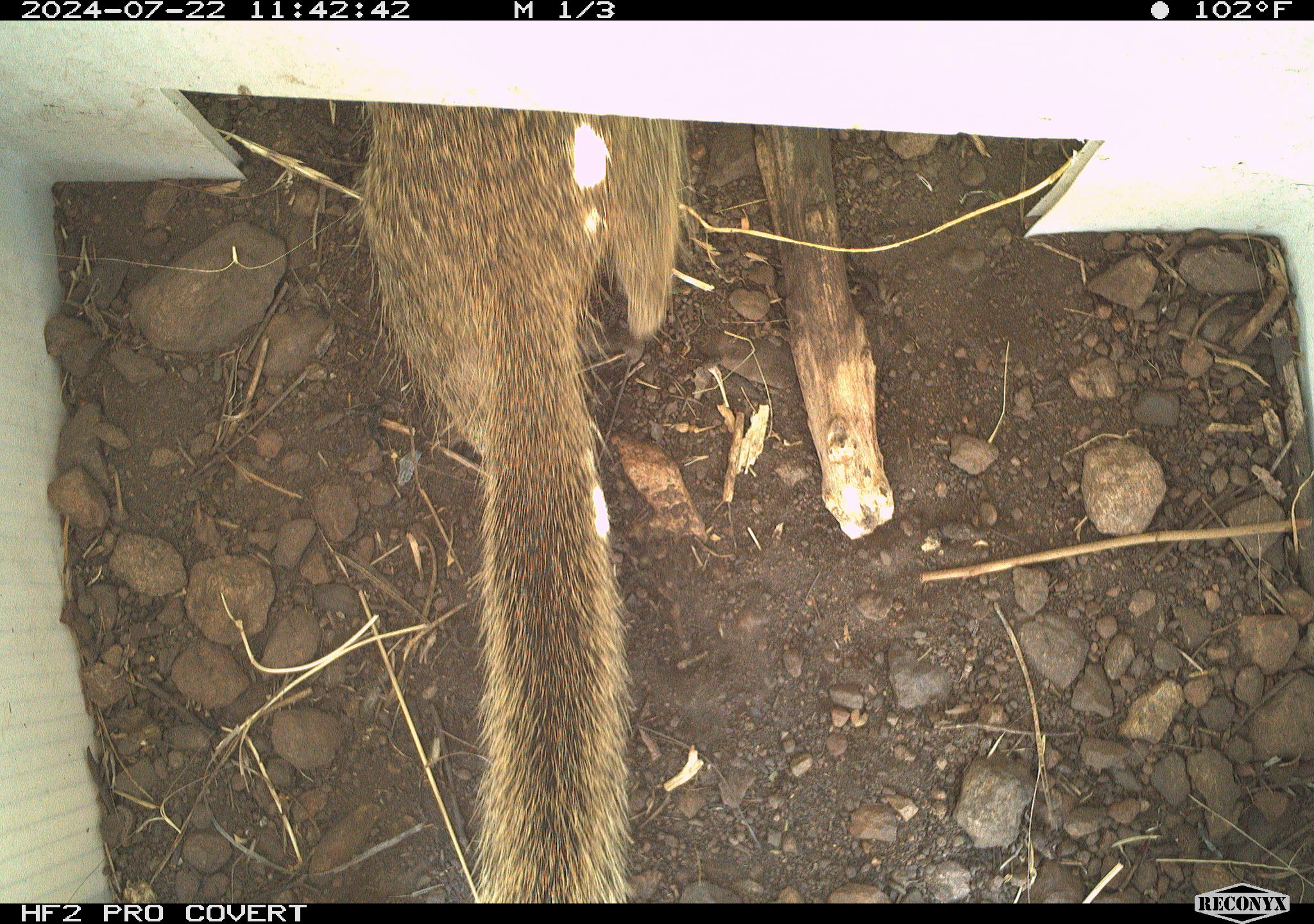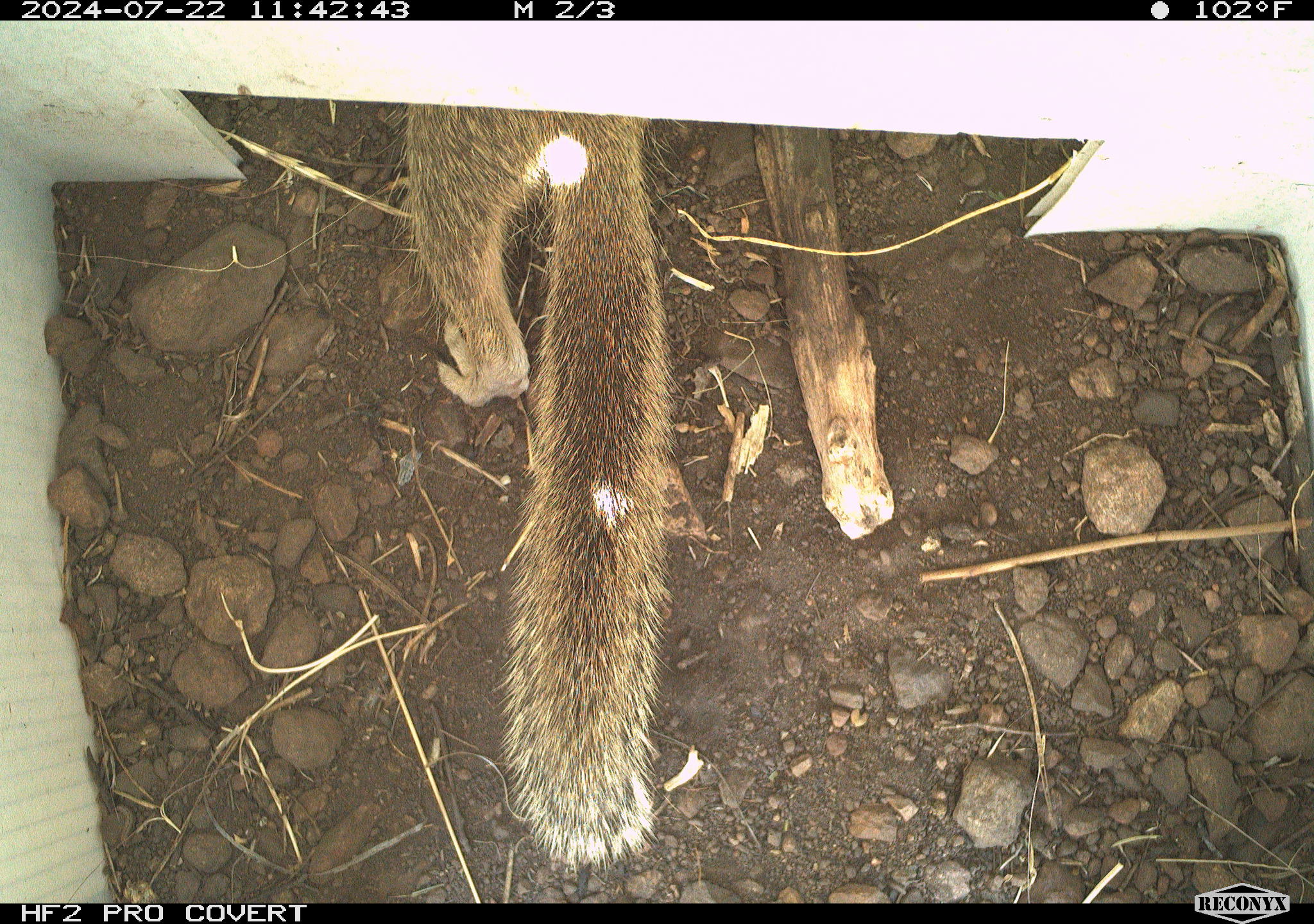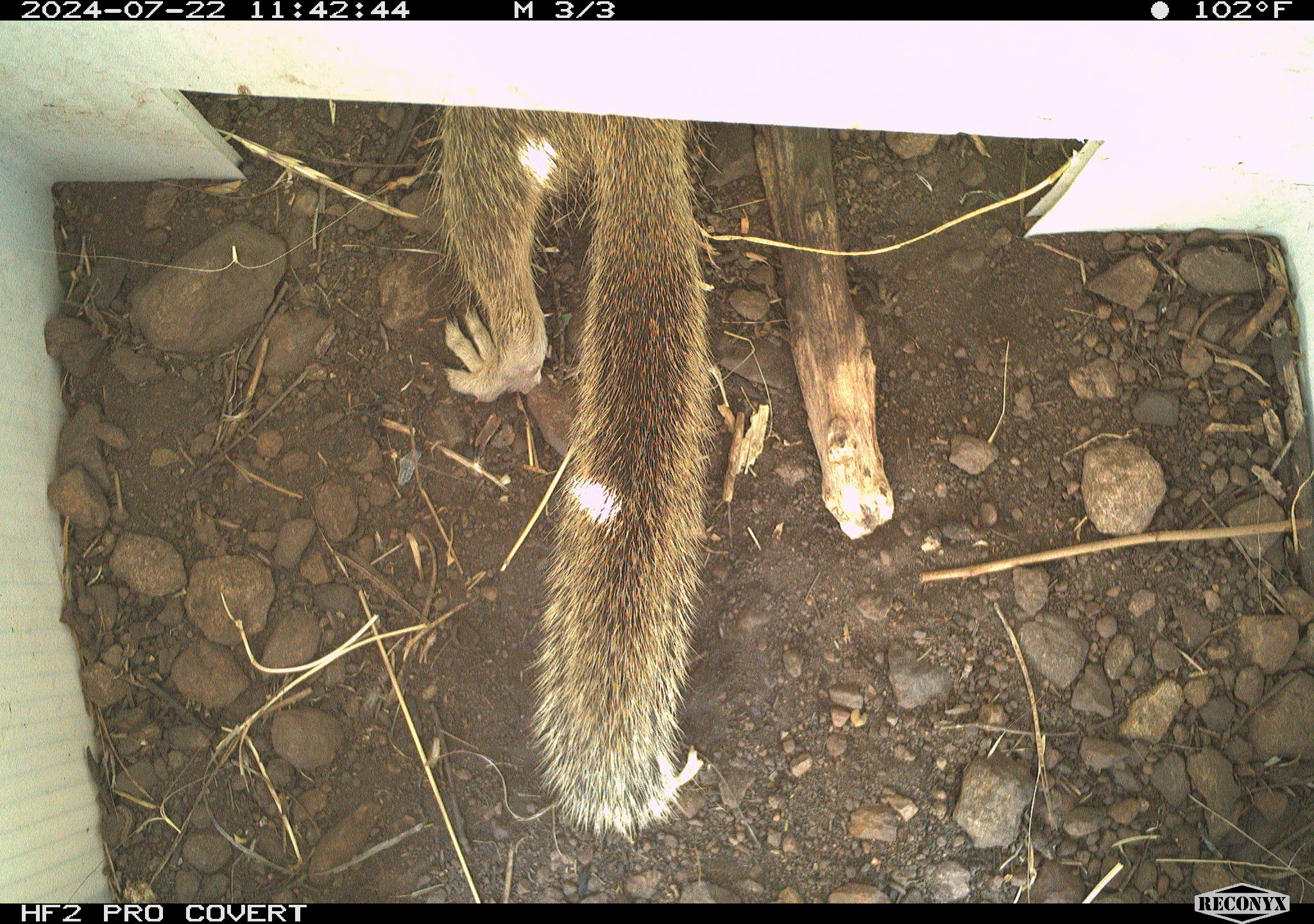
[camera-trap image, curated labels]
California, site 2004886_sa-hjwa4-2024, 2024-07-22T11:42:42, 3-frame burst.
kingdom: Animalia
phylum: Chordata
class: Mammalia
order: Rodentia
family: Sciuridae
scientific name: Sciuridae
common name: squirrels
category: sciuridae family